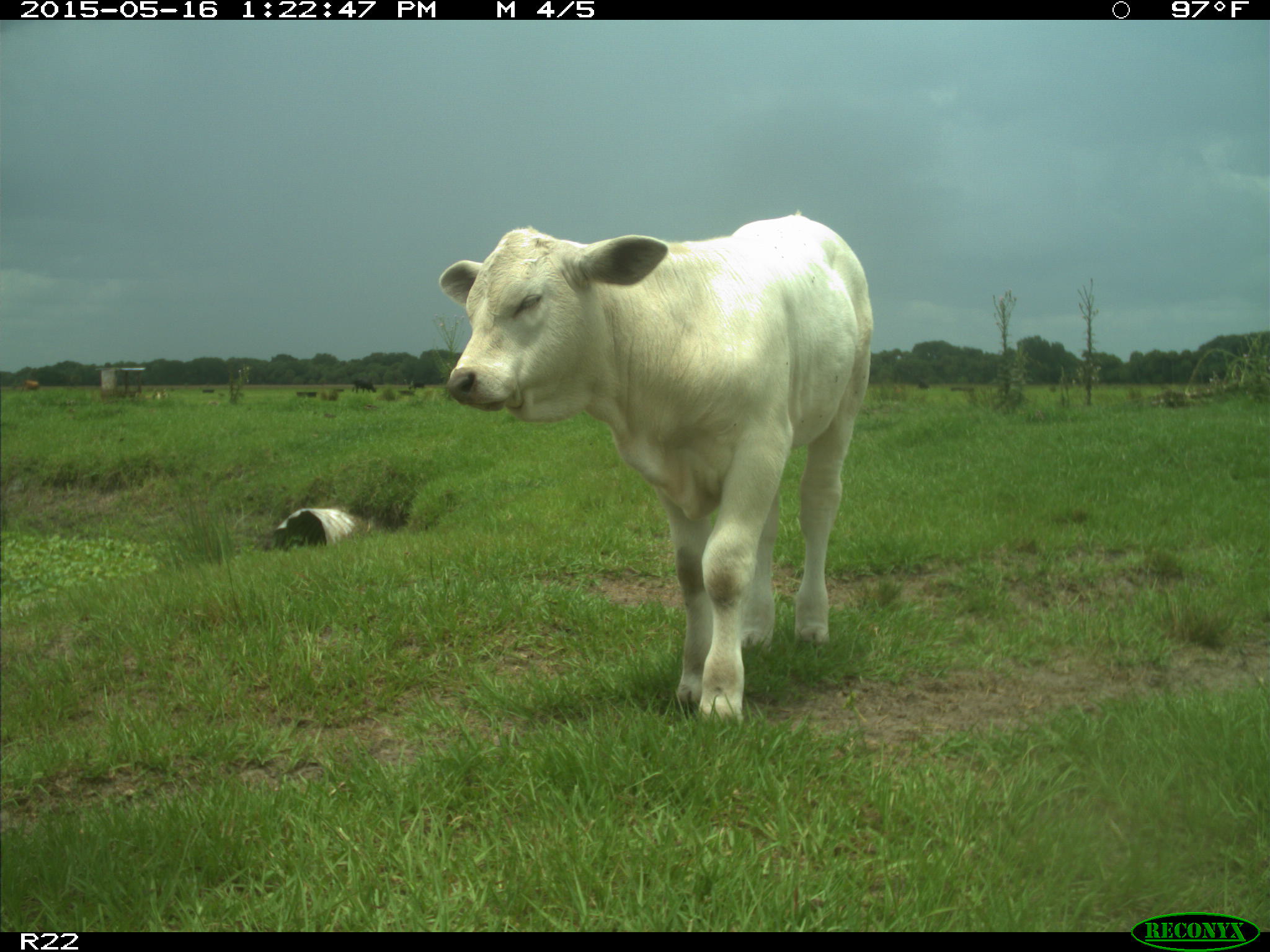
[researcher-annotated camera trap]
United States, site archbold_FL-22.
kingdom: Animalia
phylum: Chordata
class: Mammalia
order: Artiodactyla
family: Bovidae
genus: Bos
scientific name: Bos taurus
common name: domestic cow